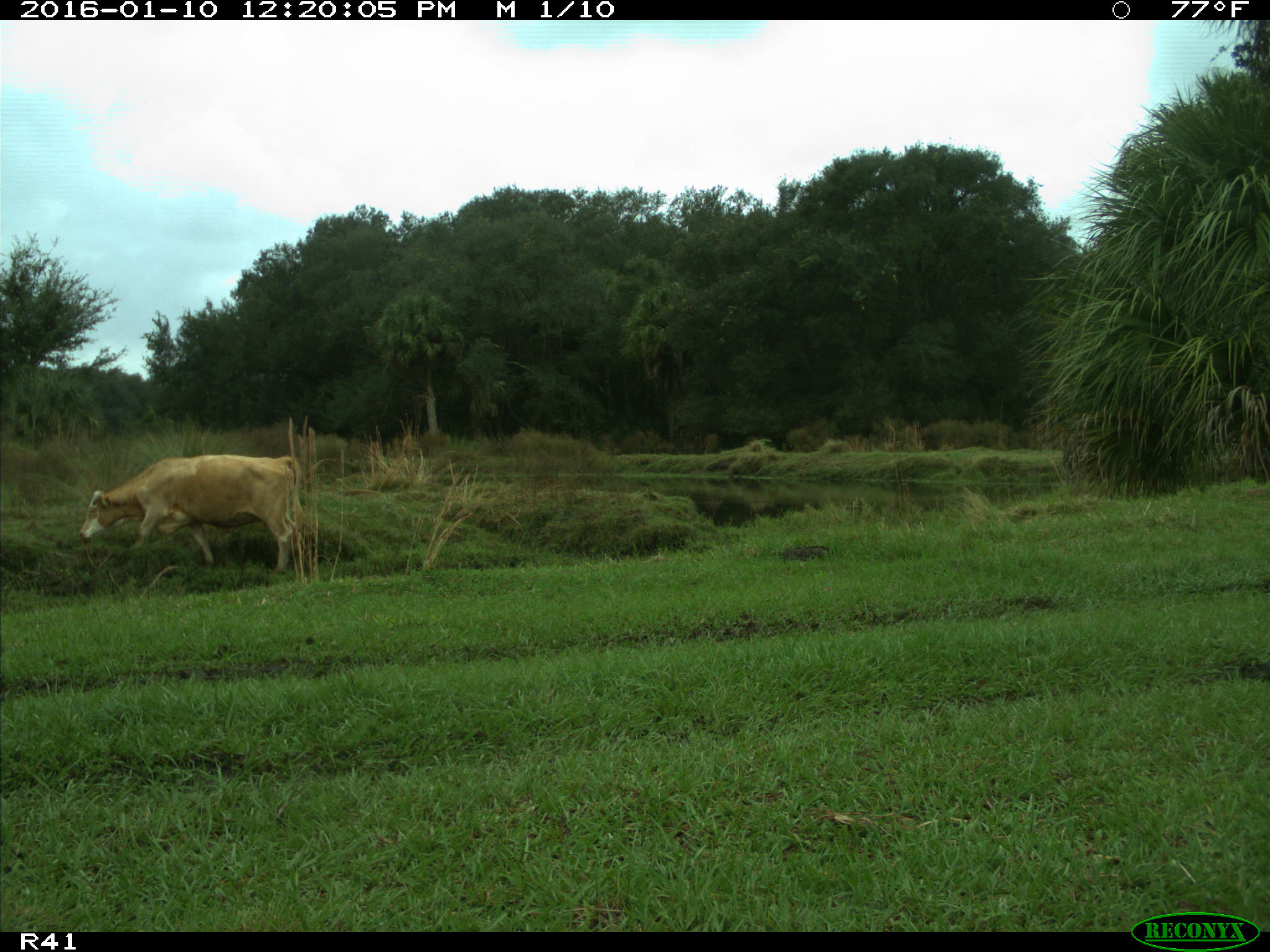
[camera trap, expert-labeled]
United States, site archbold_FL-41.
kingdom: Animalia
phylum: Chordata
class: Mammalia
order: Artiodactyla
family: Bovidae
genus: Bos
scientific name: Bos taurus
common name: domestic cow